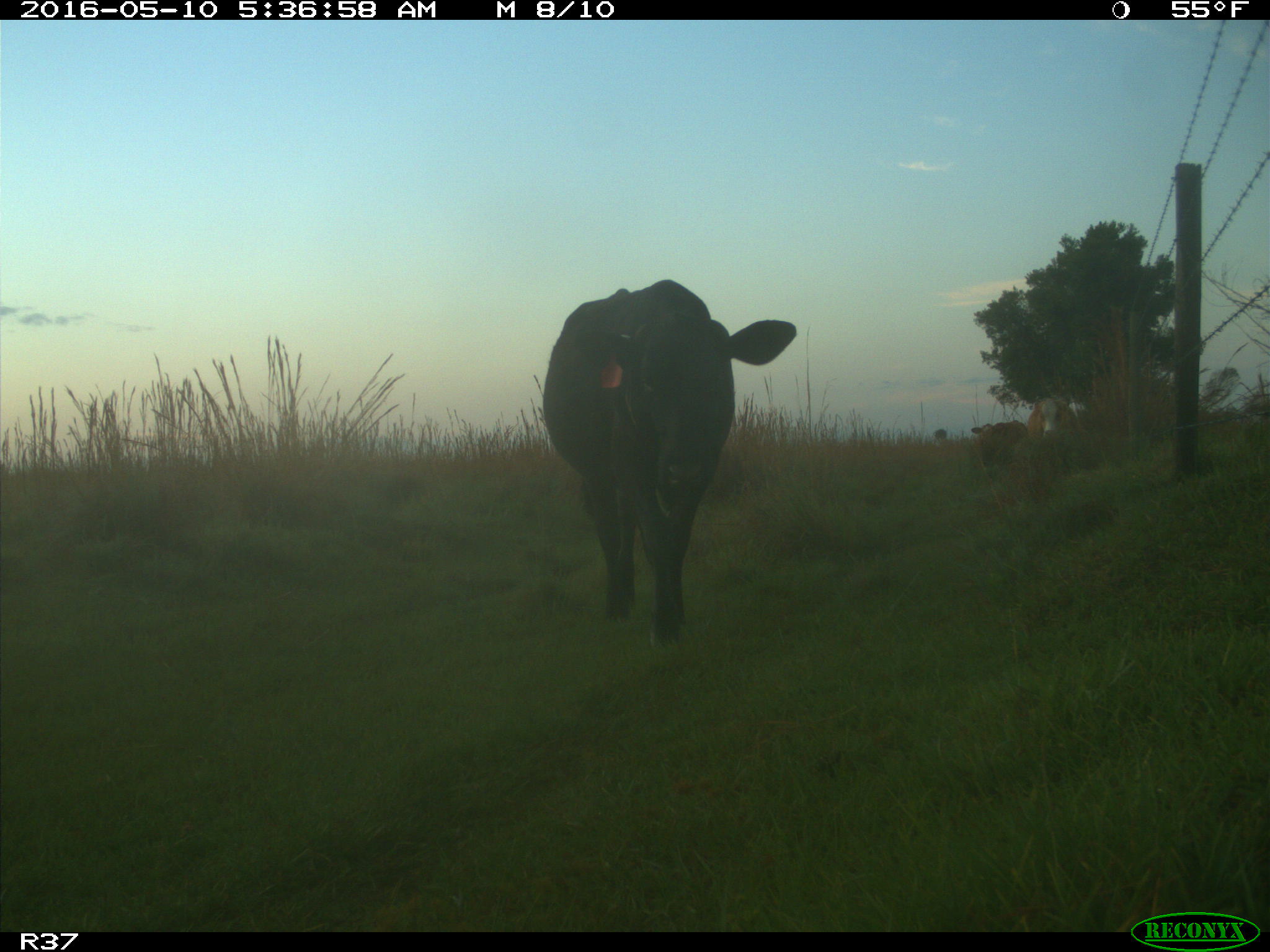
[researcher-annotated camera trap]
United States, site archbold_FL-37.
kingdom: Animalia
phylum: Chordata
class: Mammalia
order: Artiodactyla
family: Bovidae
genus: Bos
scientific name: Bos taurus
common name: domestic cow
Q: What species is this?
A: Bos taurus (domestic cow).